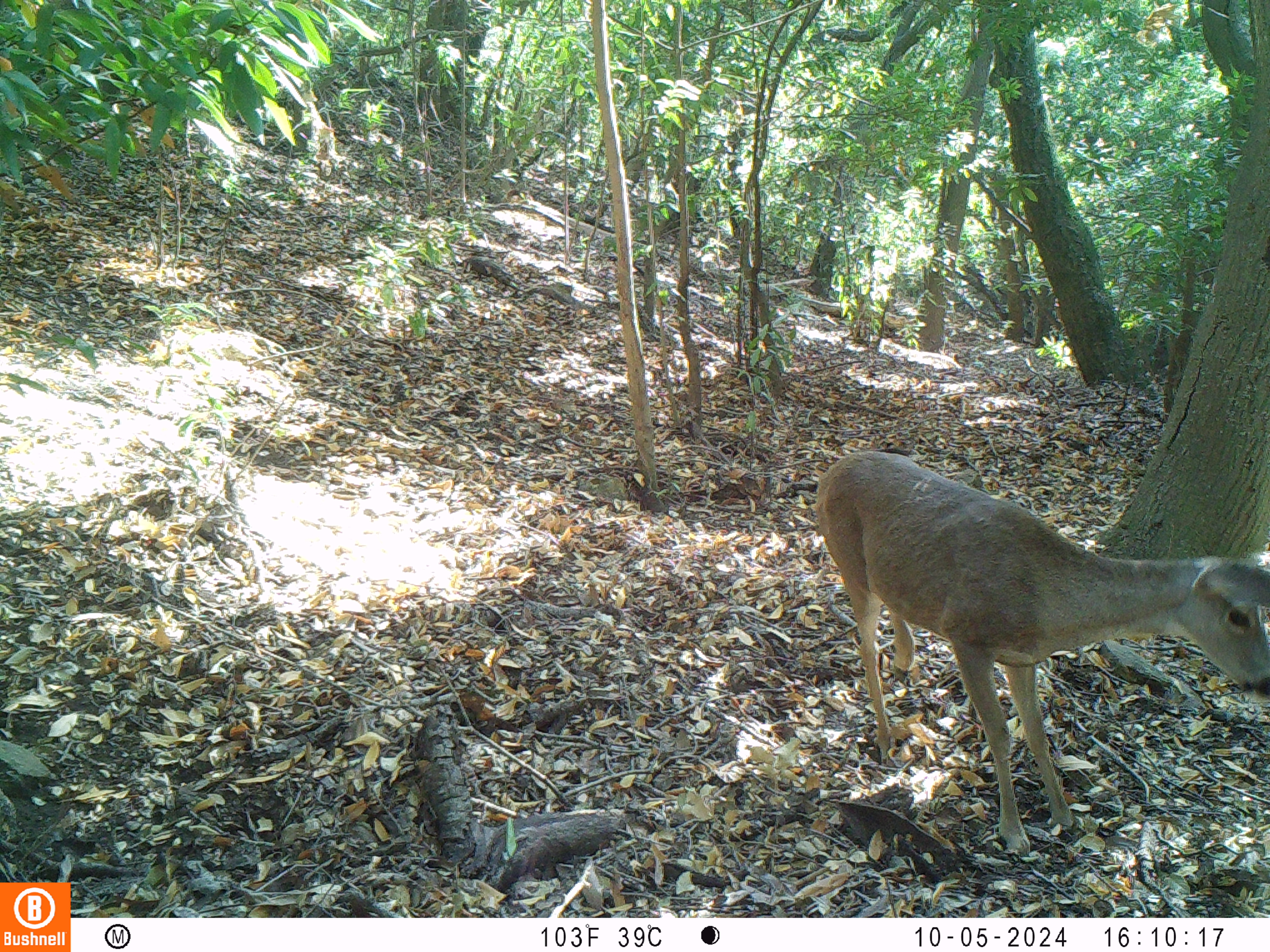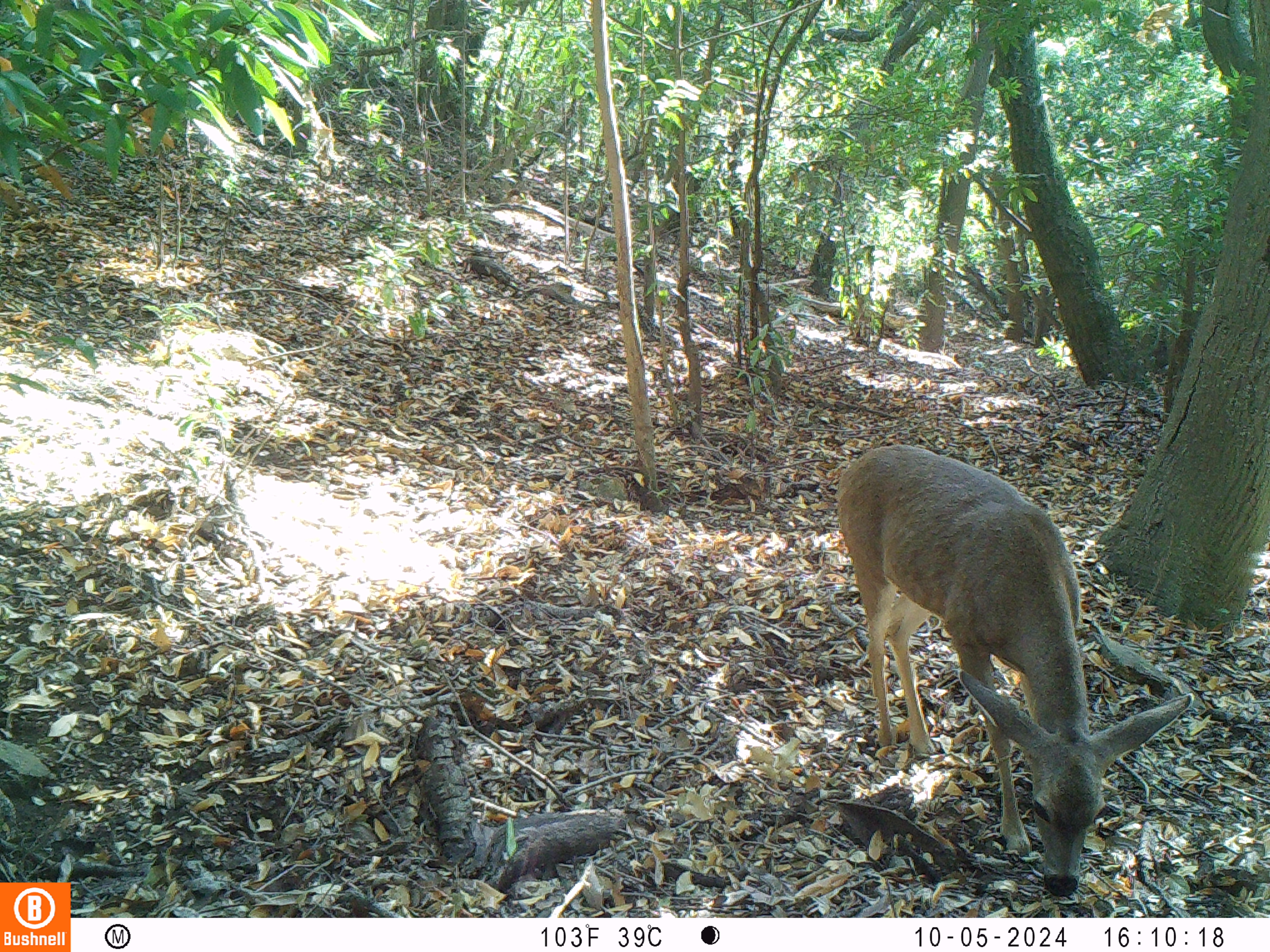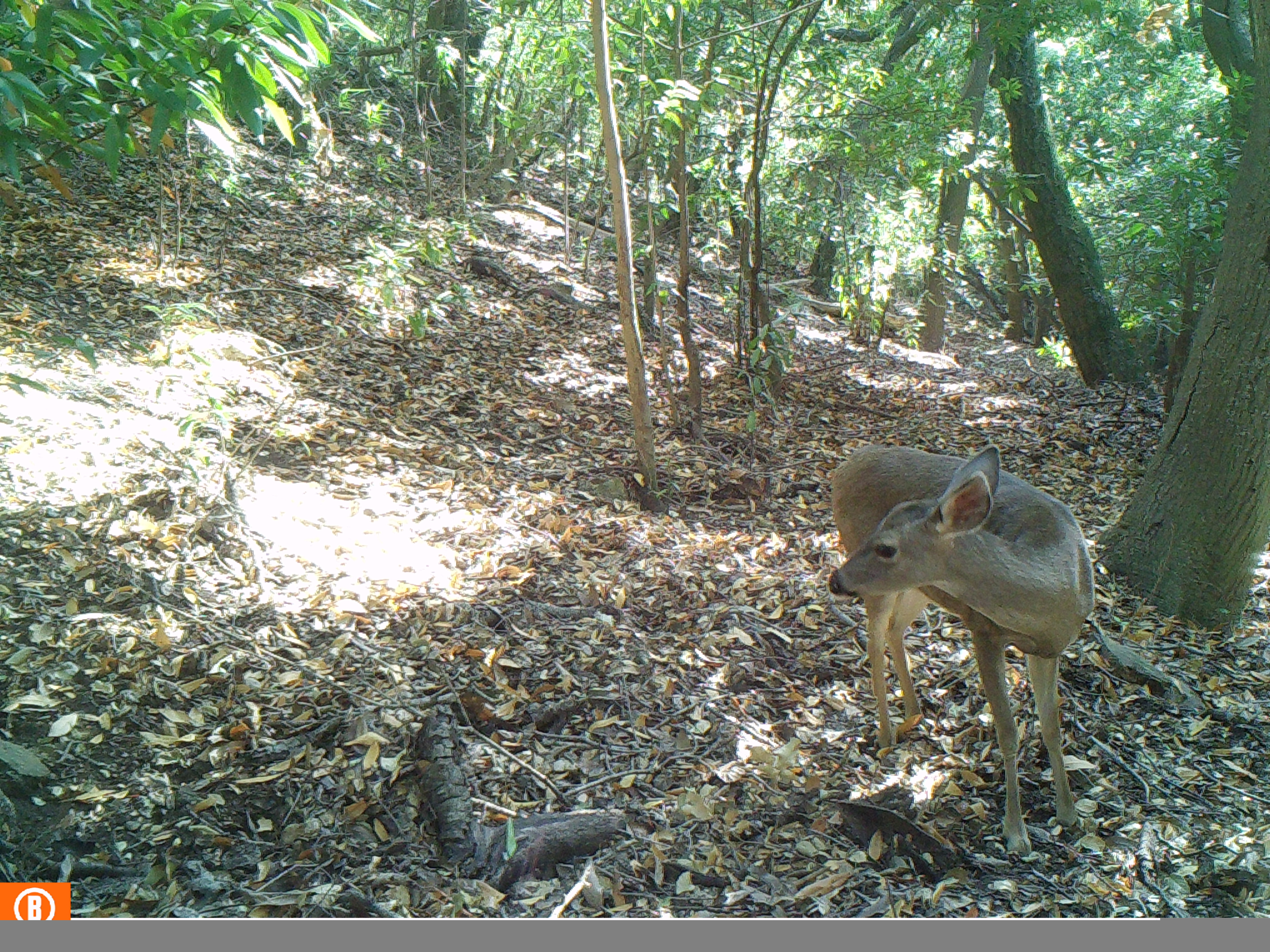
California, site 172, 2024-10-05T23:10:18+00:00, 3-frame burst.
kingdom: Animalia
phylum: Chordata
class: Mammalia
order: Artiodactyla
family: Cervidae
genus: Odocoileus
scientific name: Odocoileus hemionus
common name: mule deer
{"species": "mule deer (Odocoileus hemionus)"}